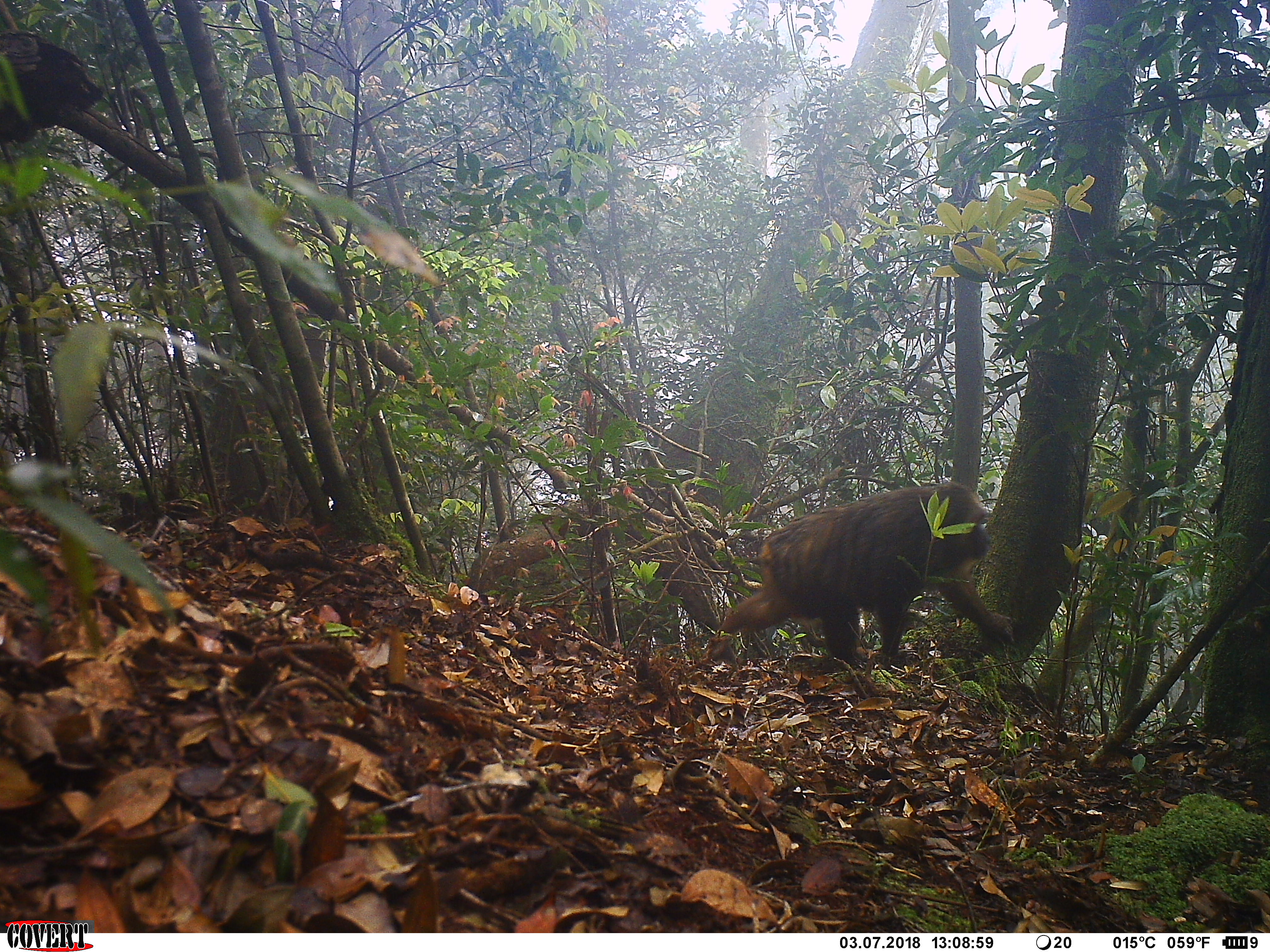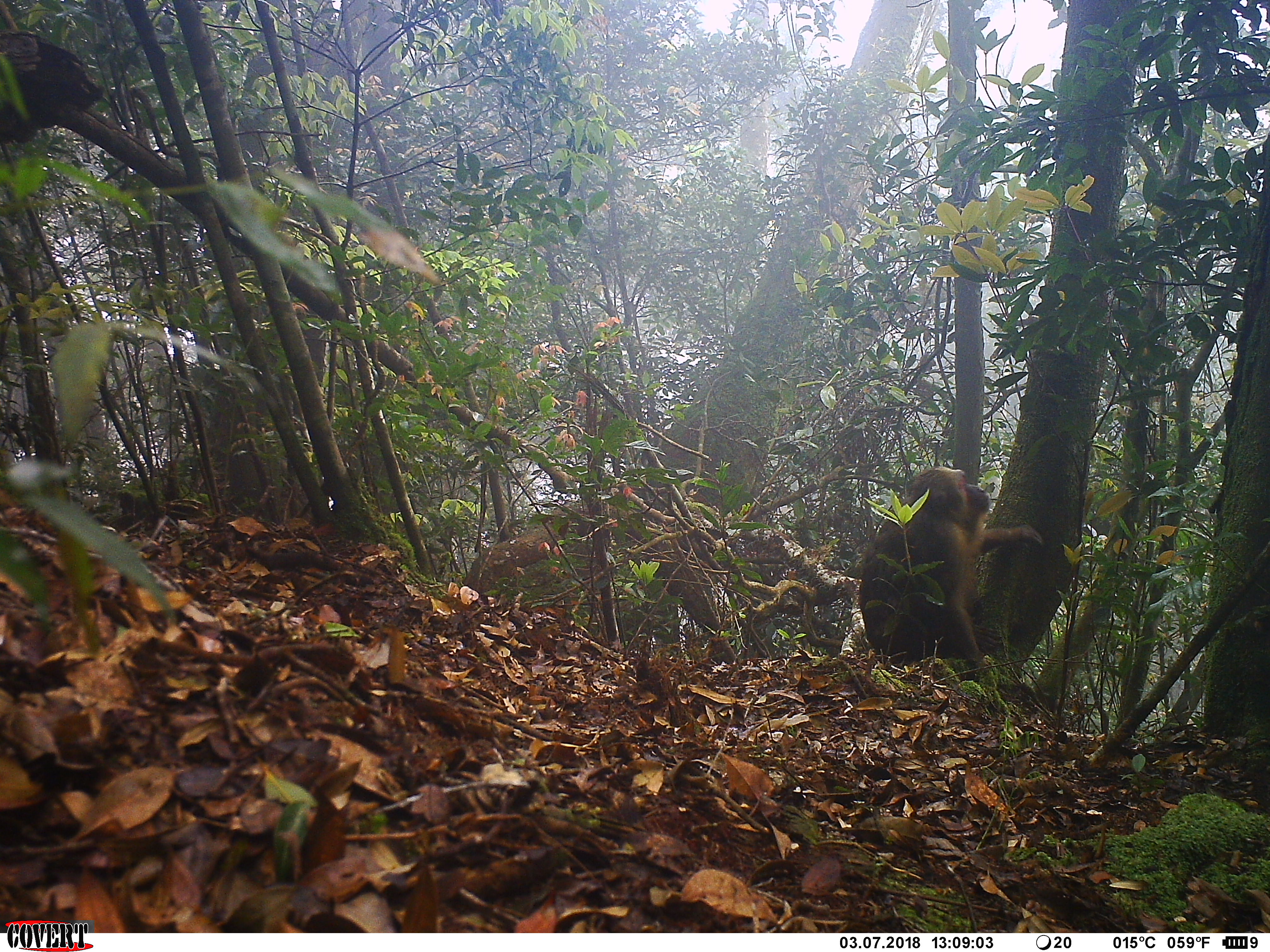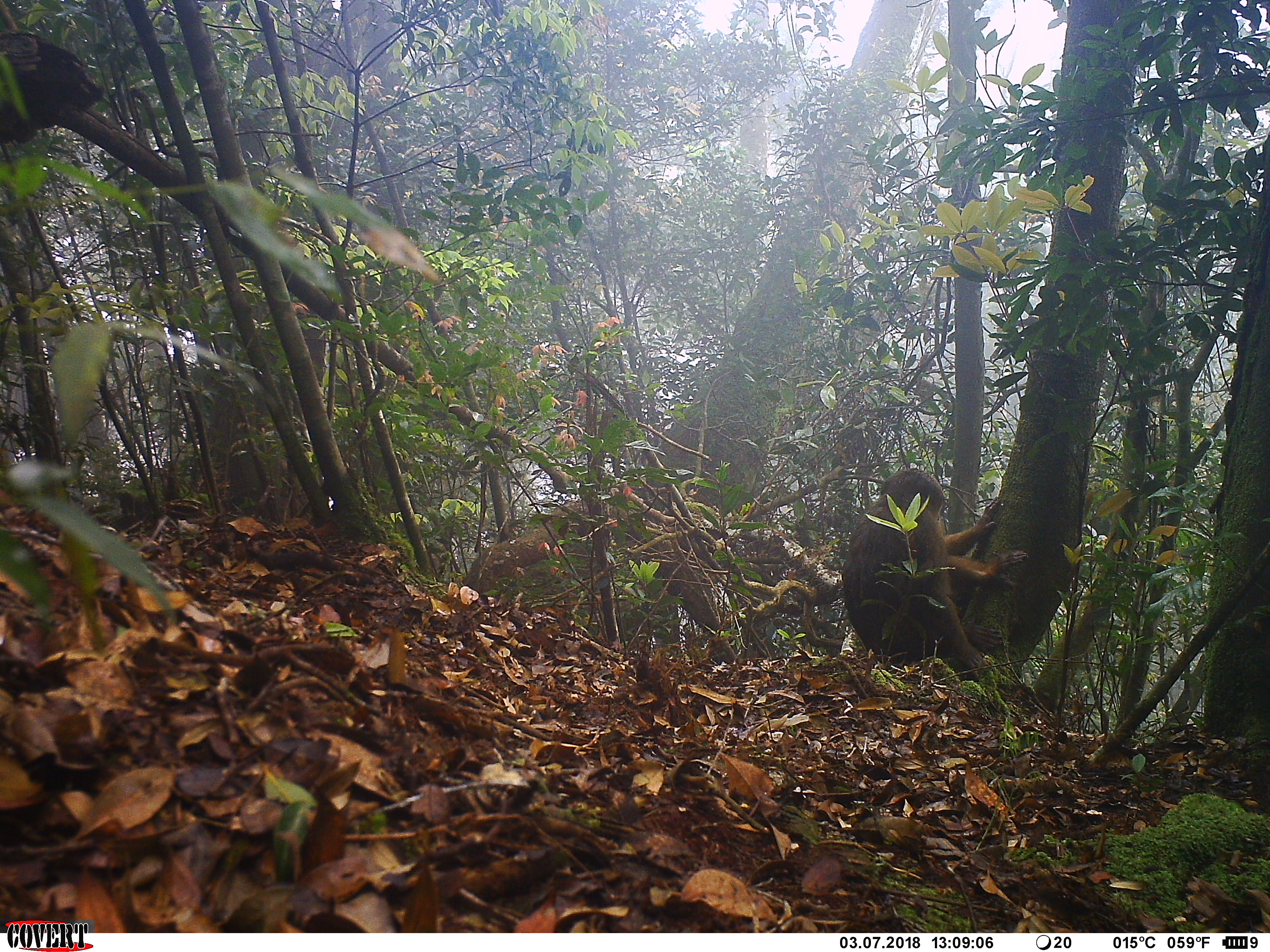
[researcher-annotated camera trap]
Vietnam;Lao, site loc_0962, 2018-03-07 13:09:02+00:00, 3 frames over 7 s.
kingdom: Animalia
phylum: Chordata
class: Mammalia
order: Primates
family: Cercopithecidae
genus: Macaca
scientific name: Macaca arctoides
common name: stump-tailed macaque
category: stump tailed macaque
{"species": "stump tailed macaque (stump-tailed macaque) (Macaca arctoides)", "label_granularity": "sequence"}